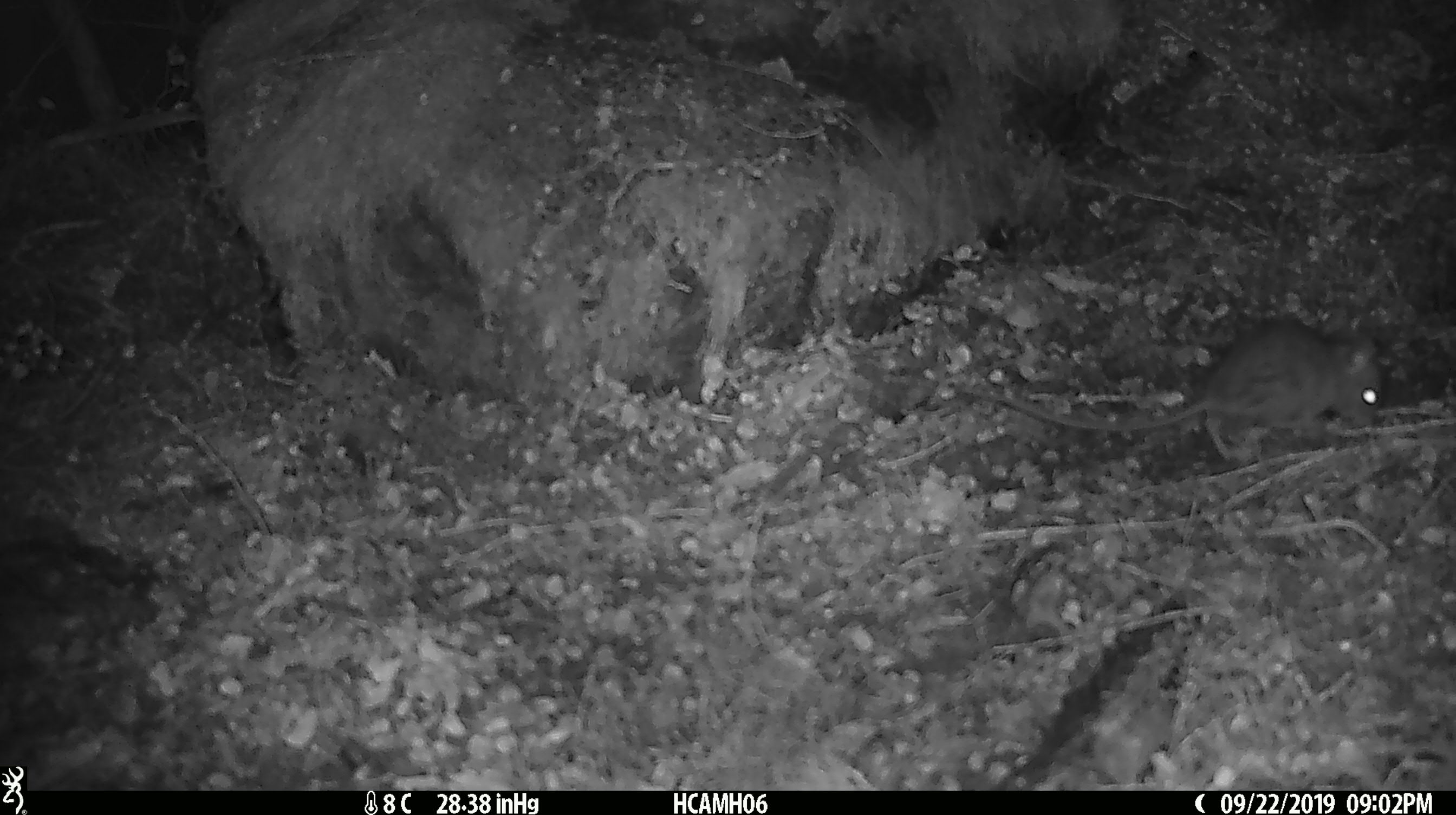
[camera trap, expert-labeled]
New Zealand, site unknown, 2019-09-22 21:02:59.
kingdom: Animalia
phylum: Chordata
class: Mammalia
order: Rodentia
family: Muridae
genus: Mus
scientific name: Mus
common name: mouse